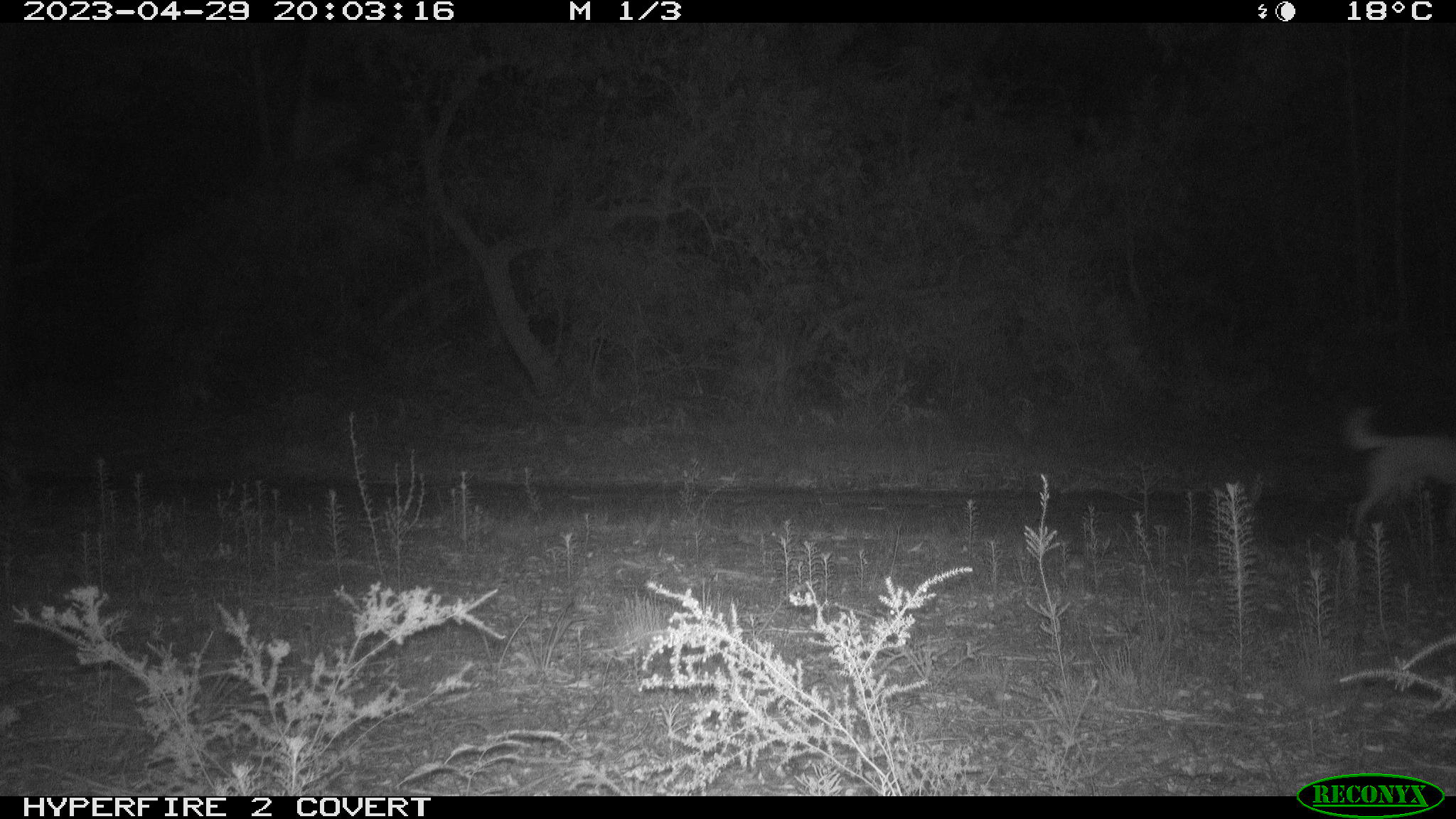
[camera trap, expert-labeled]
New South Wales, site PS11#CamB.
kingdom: Animalia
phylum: Chordata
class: Mammalia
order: Carnivora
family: Canidae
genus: Canis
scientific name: Canis familiaris dingo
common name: dingo